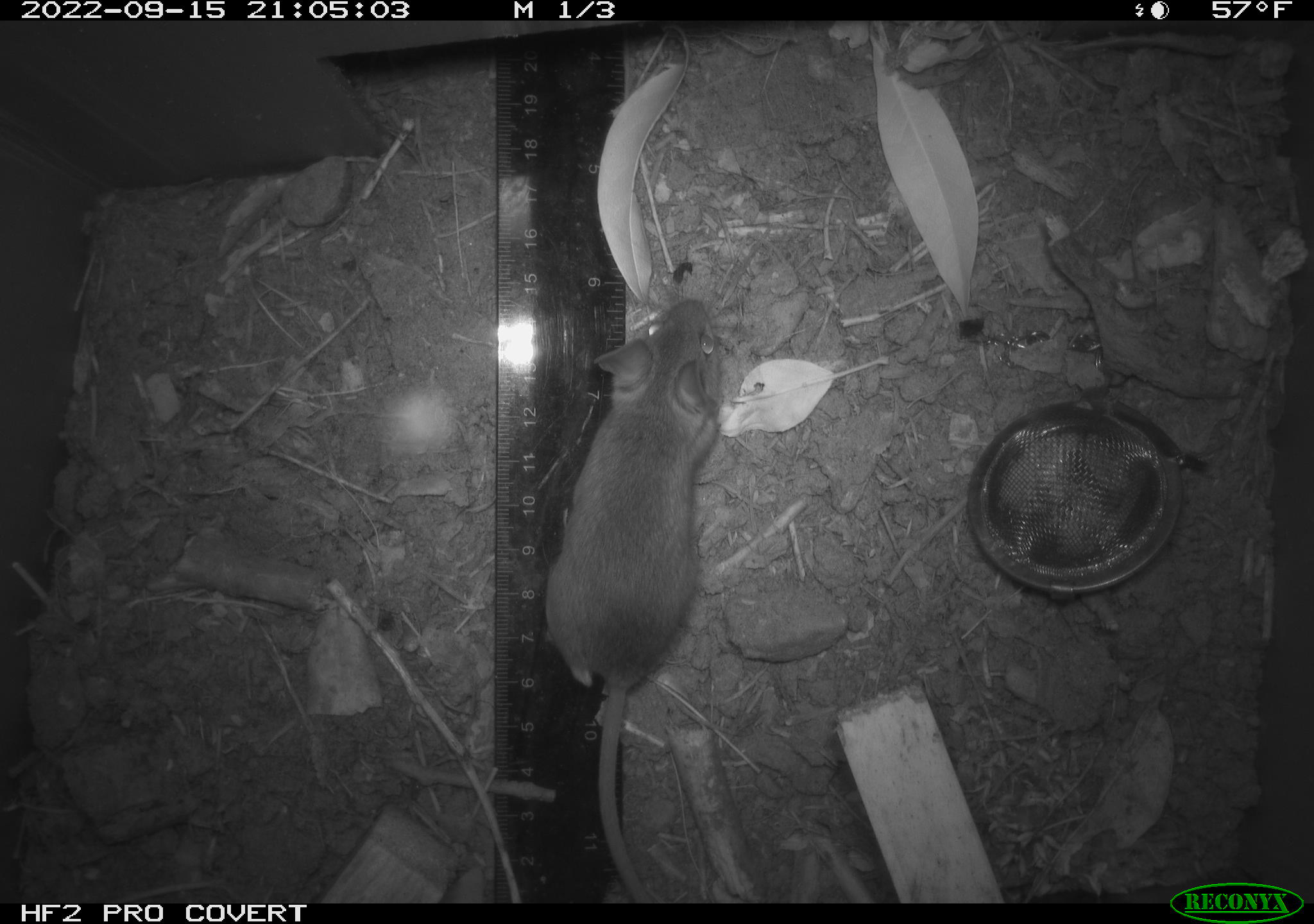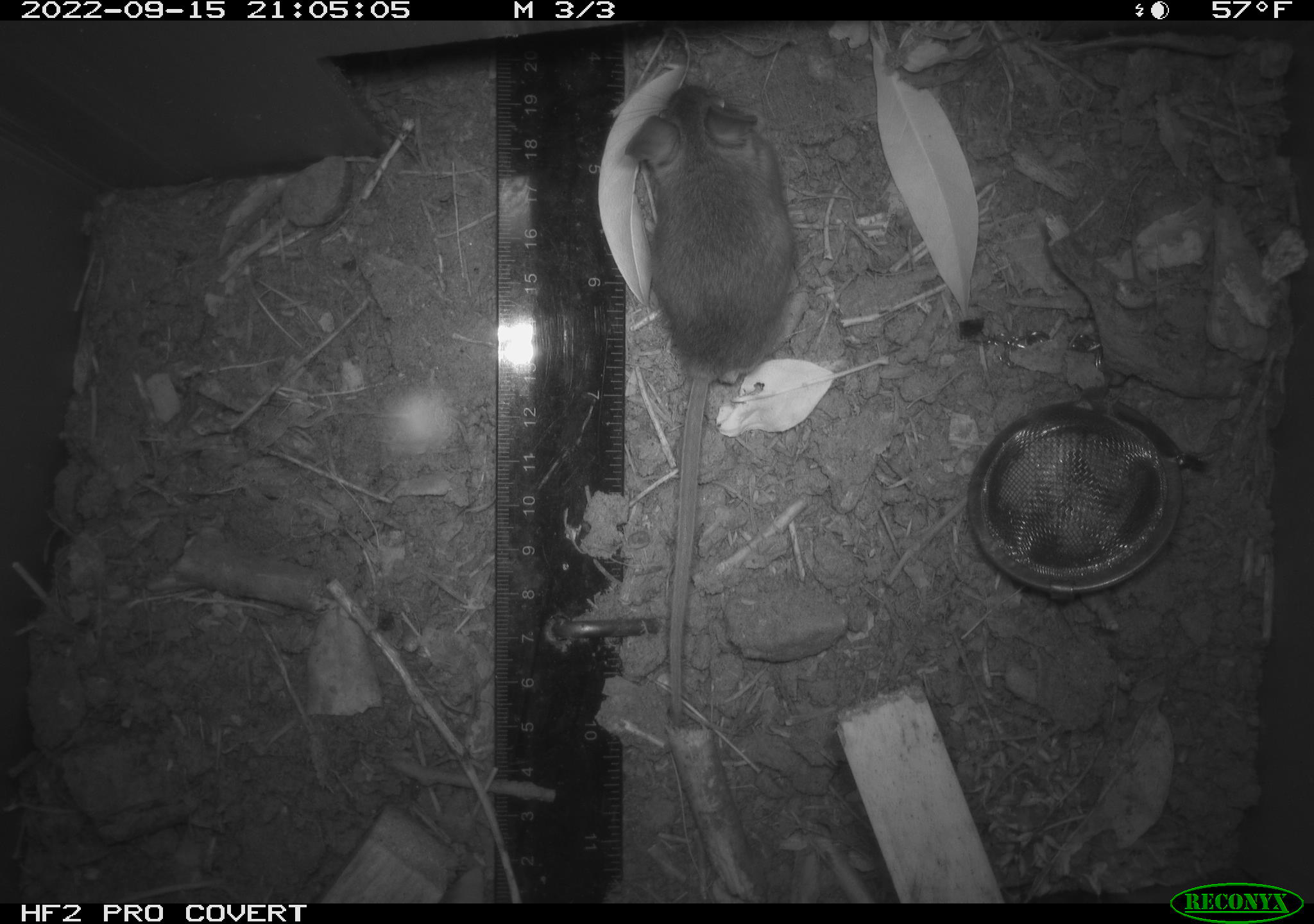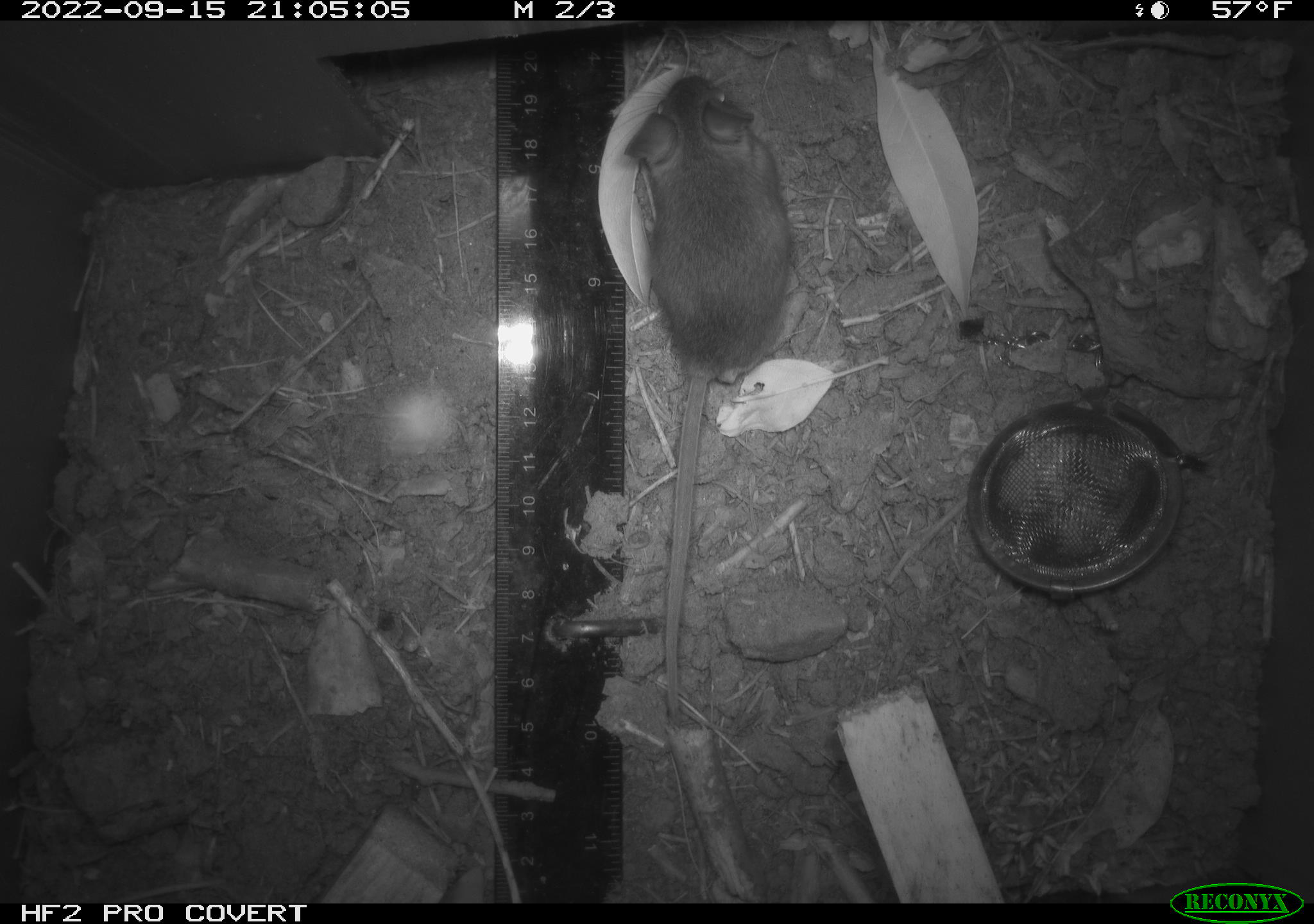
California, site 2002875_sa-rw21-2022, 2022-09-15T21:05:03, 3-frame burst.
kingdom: Animalia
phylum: Chordata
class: Mammalia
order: Rodentia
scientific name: Rodentia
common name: mouse species